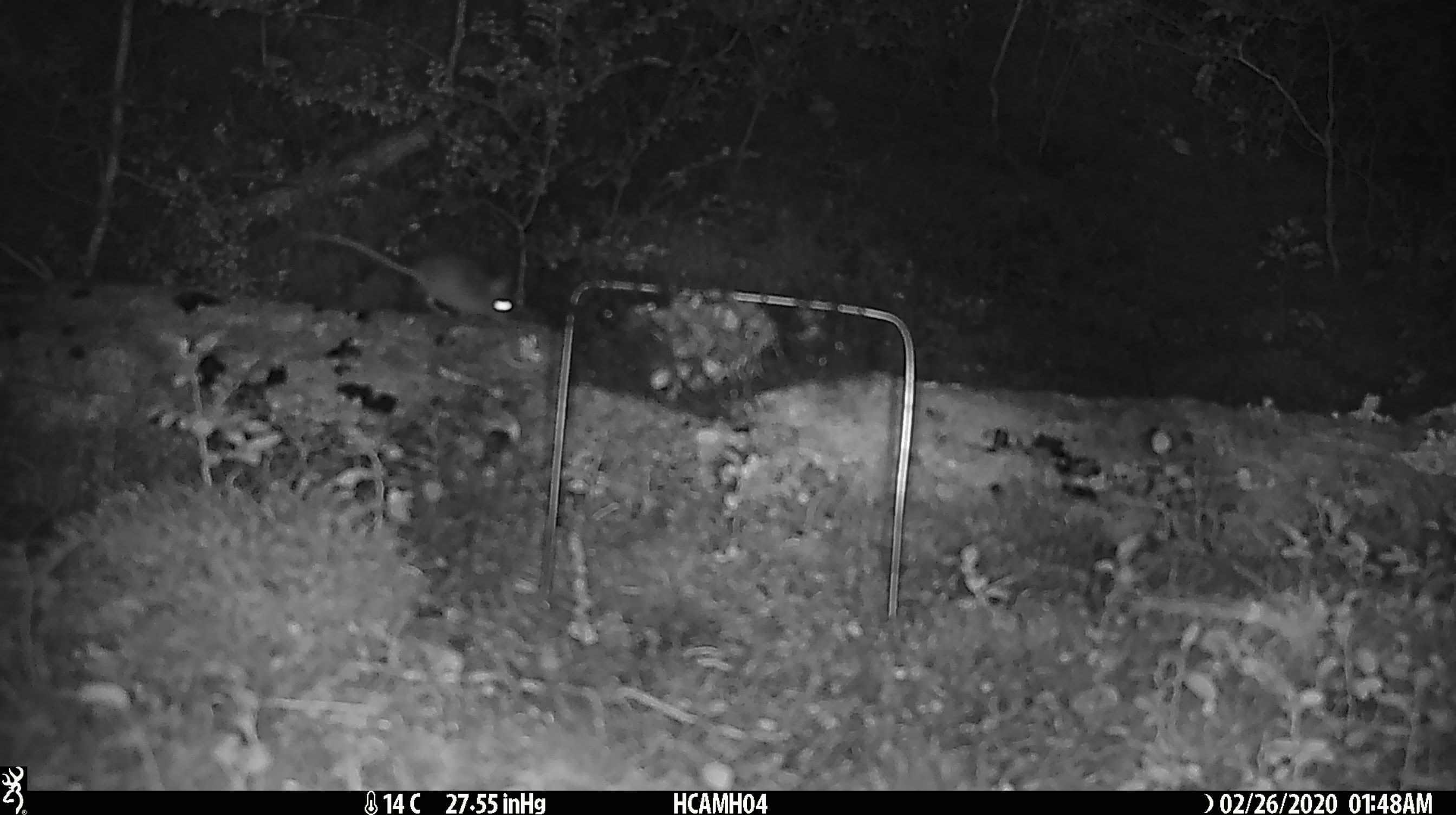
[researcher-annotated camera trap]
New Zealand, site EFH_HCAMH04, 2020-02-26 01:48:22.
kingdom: Animalia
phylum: Chordata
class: Mammalia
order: Rodentia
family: Muridae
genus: Mus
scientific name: Mus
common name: mouse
Mouse (Mus).